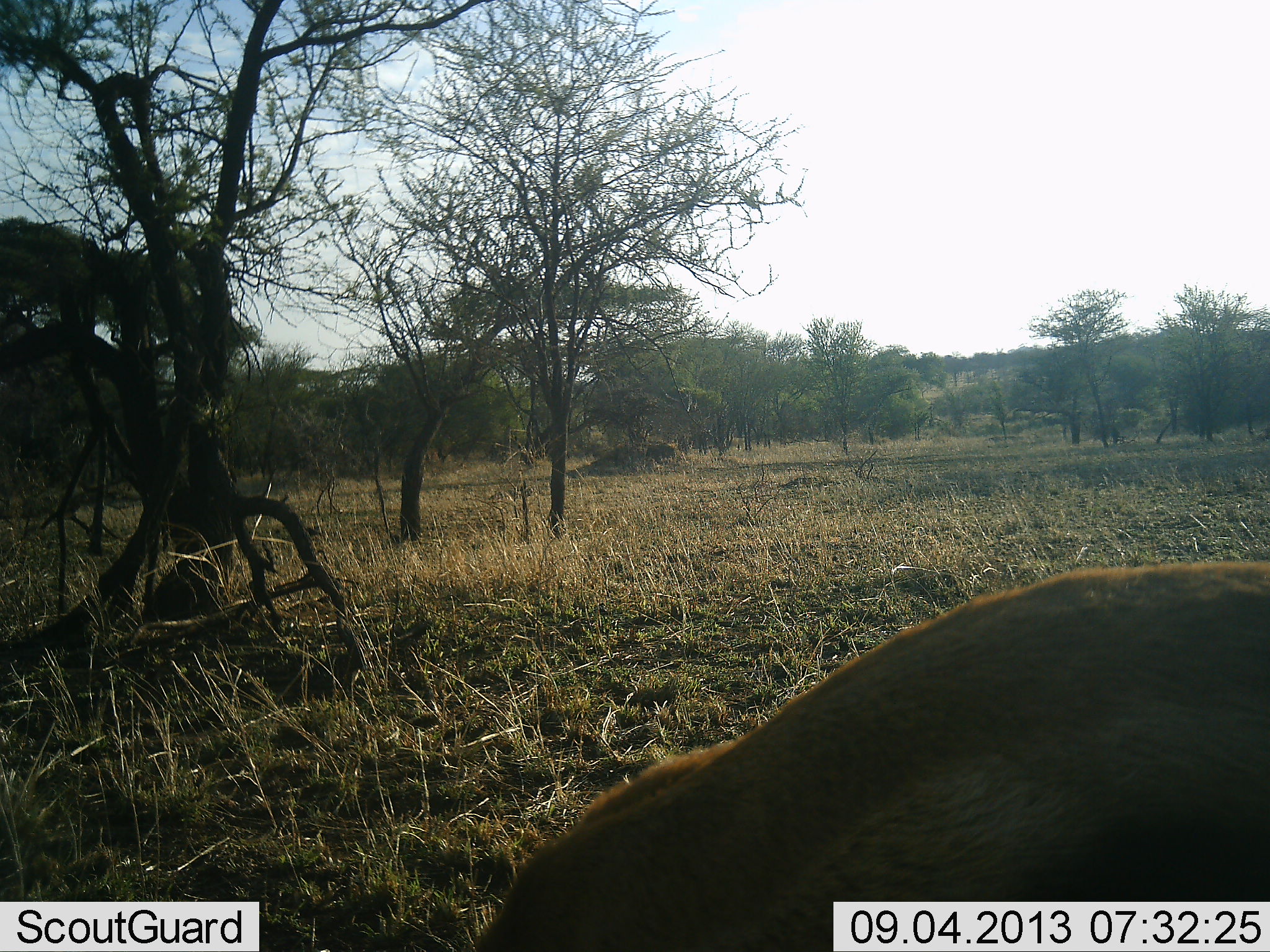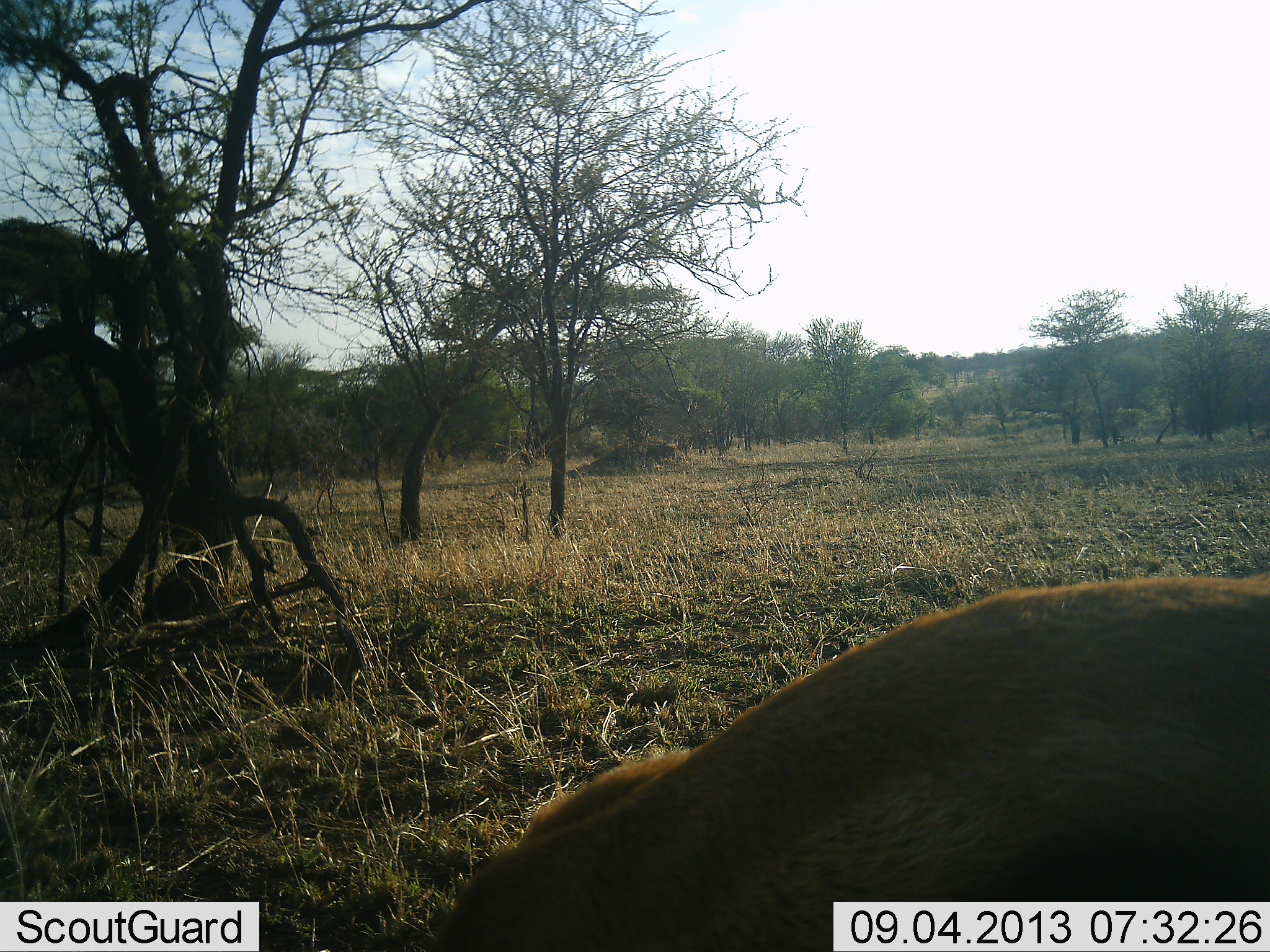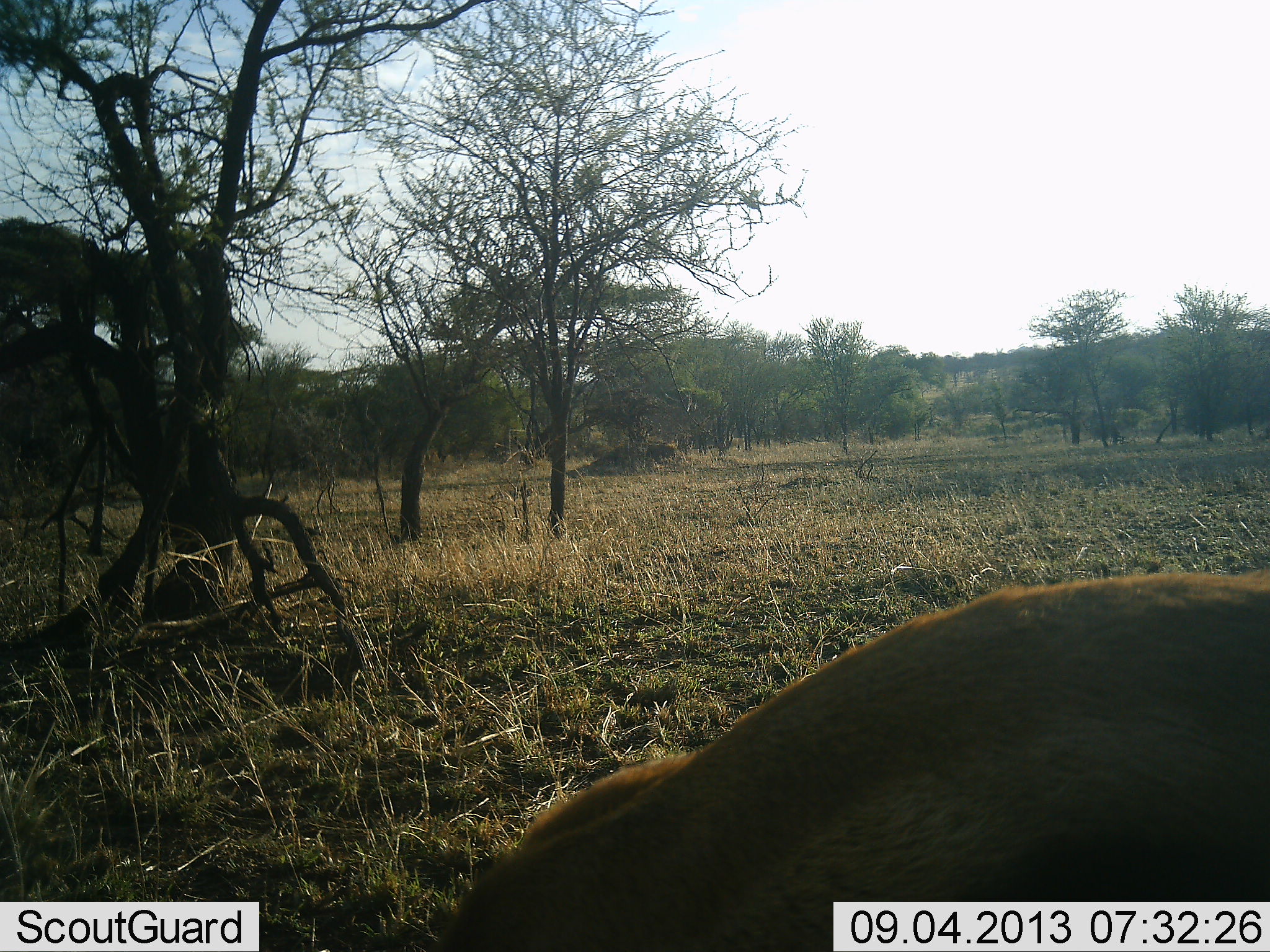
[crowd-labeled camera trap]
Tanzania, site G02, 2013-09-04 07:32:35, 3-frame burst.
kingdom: Animalia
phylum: Chordata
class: Mammalia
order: Artiodactyla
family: Bovidae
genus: Eudorcas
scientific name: Eudorcas thomsonii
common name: thomson's gazelle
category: gazellethomsons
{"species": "gazellethomsons (thomson's gazelle) (Eudorcas thomsonii)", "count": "1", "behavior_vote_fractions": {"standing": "50%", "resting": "12%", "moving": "0%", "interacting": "0%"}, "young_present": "0%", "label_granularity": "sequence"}